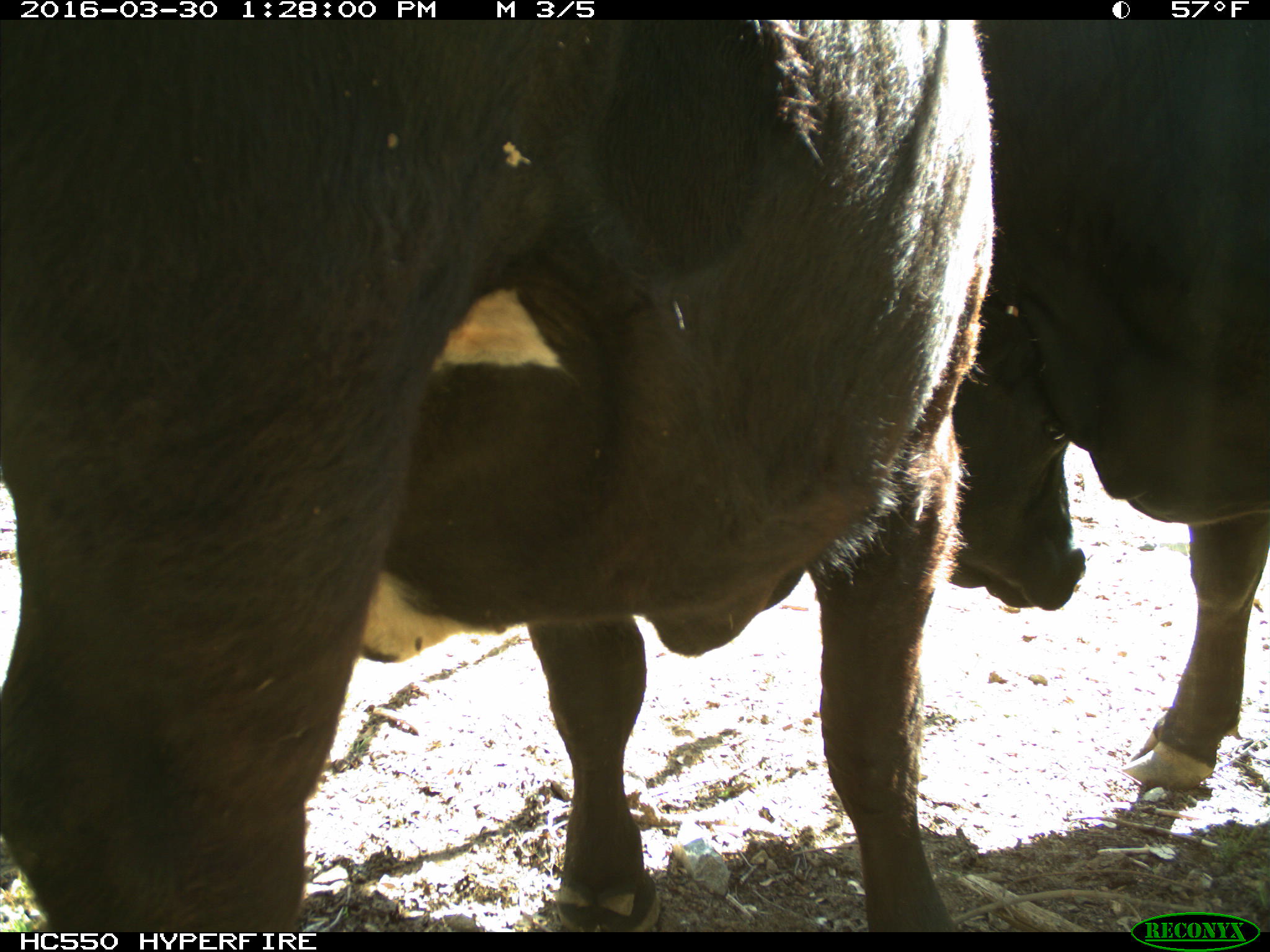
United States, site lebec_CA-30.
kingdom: Animalia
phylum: Chordata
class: Mammalia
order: Artiodactyla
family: Bovidae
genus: Bos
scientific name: Bos taurus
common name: domestic cow